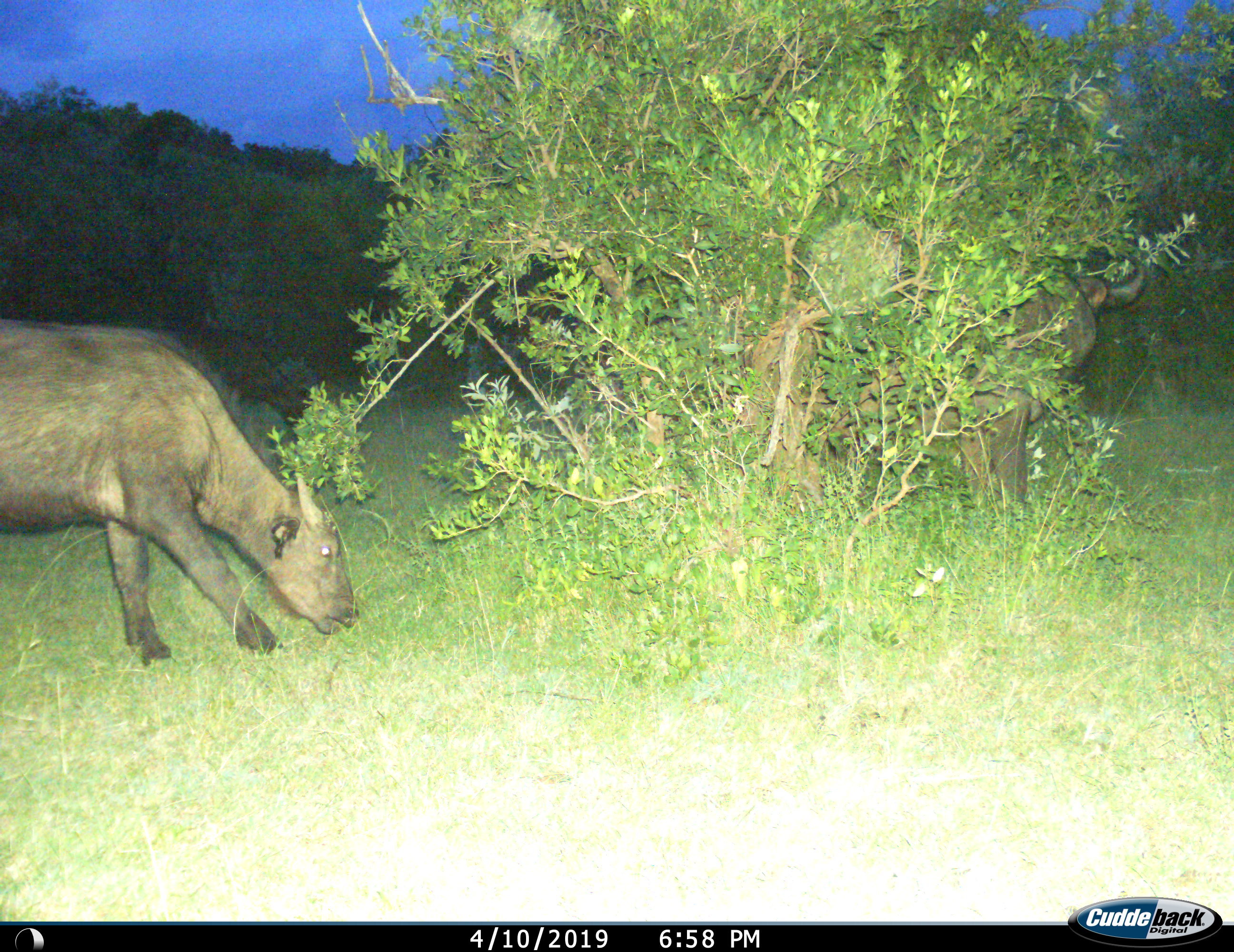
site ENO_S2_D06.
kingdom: Animalia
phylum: Chordata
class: Mammalia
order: Artiodactyla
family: Bovidae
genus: Syncerus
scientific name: Syncerus caffer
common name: african buffalo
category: buffalo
Buffalo (african buffalo) (Syncerus caffer), count 2. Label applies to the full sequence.